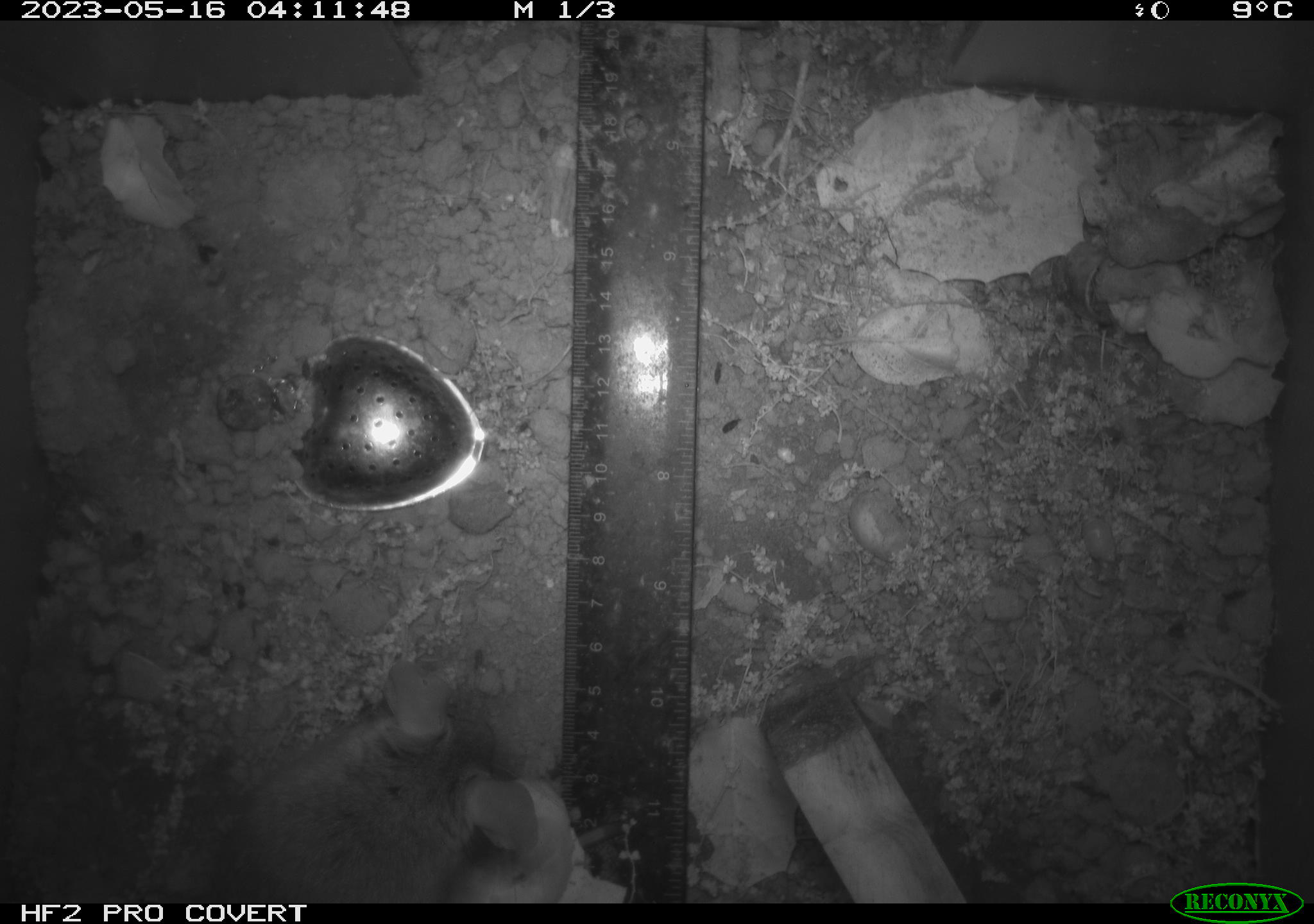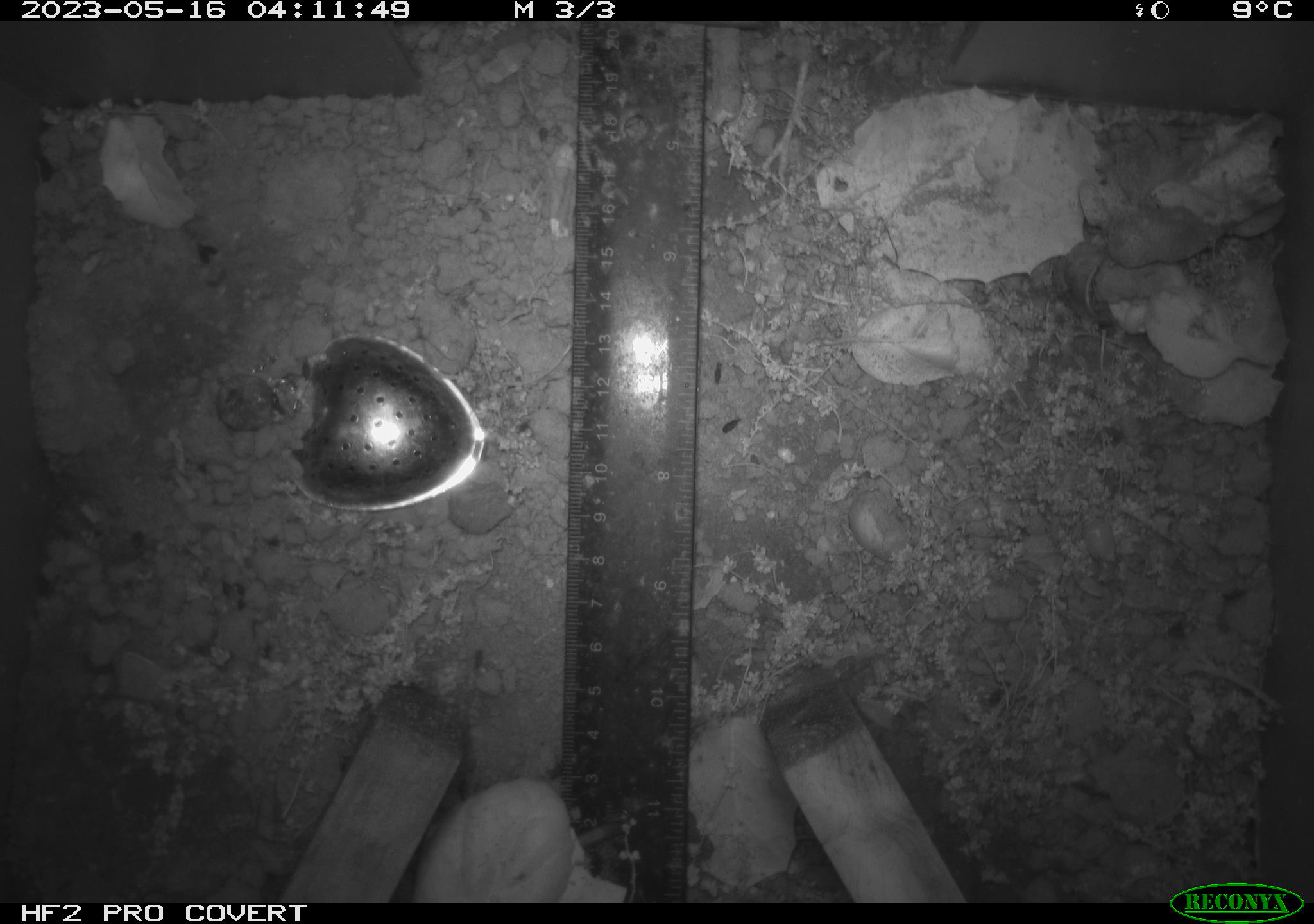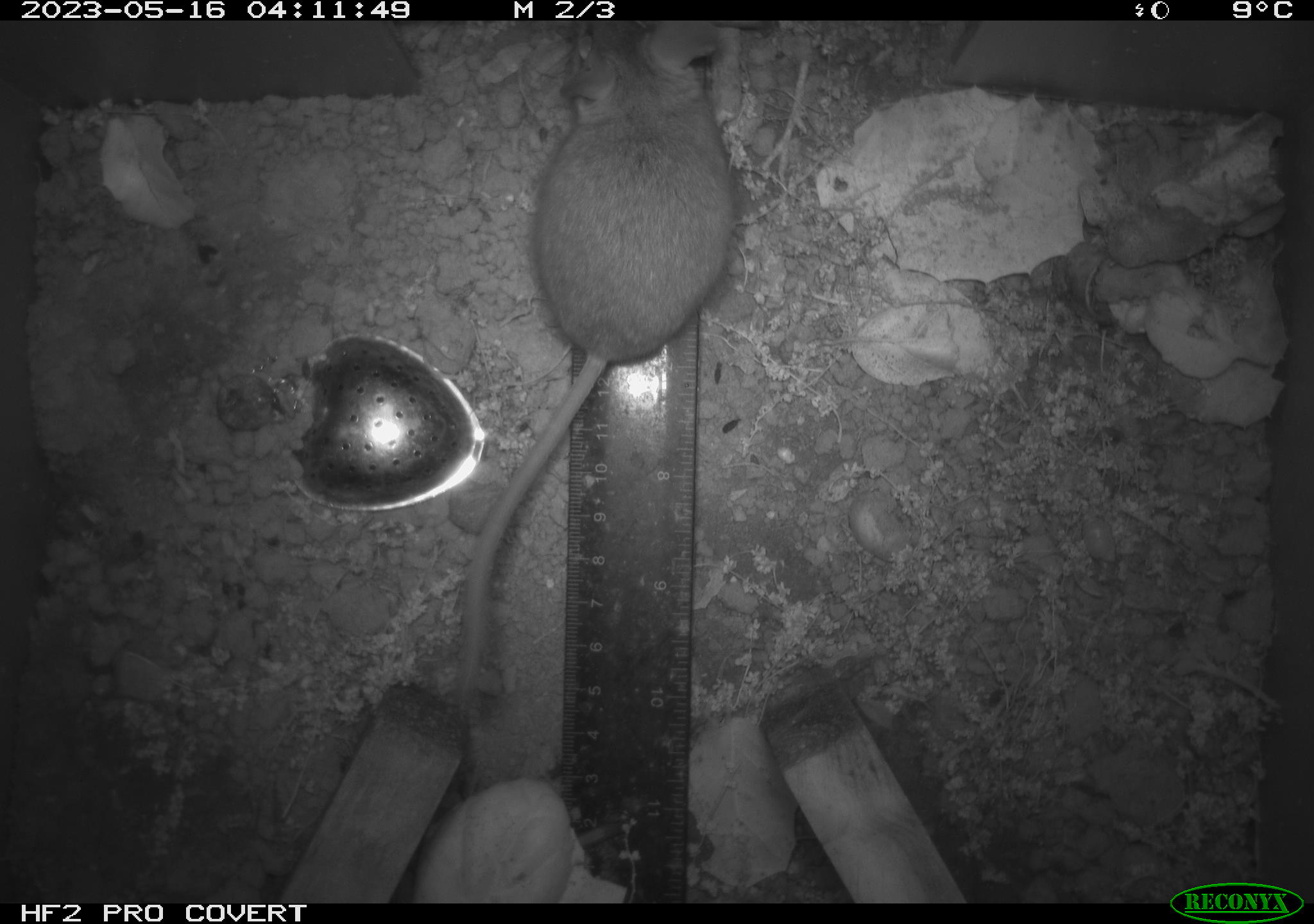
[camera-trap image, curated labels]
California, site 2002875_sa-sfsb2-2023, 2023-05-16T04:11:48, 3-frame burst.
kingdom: Animalia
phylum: Chordata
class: Mammalia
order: Rodentia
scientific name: Rodentia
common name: mouse species